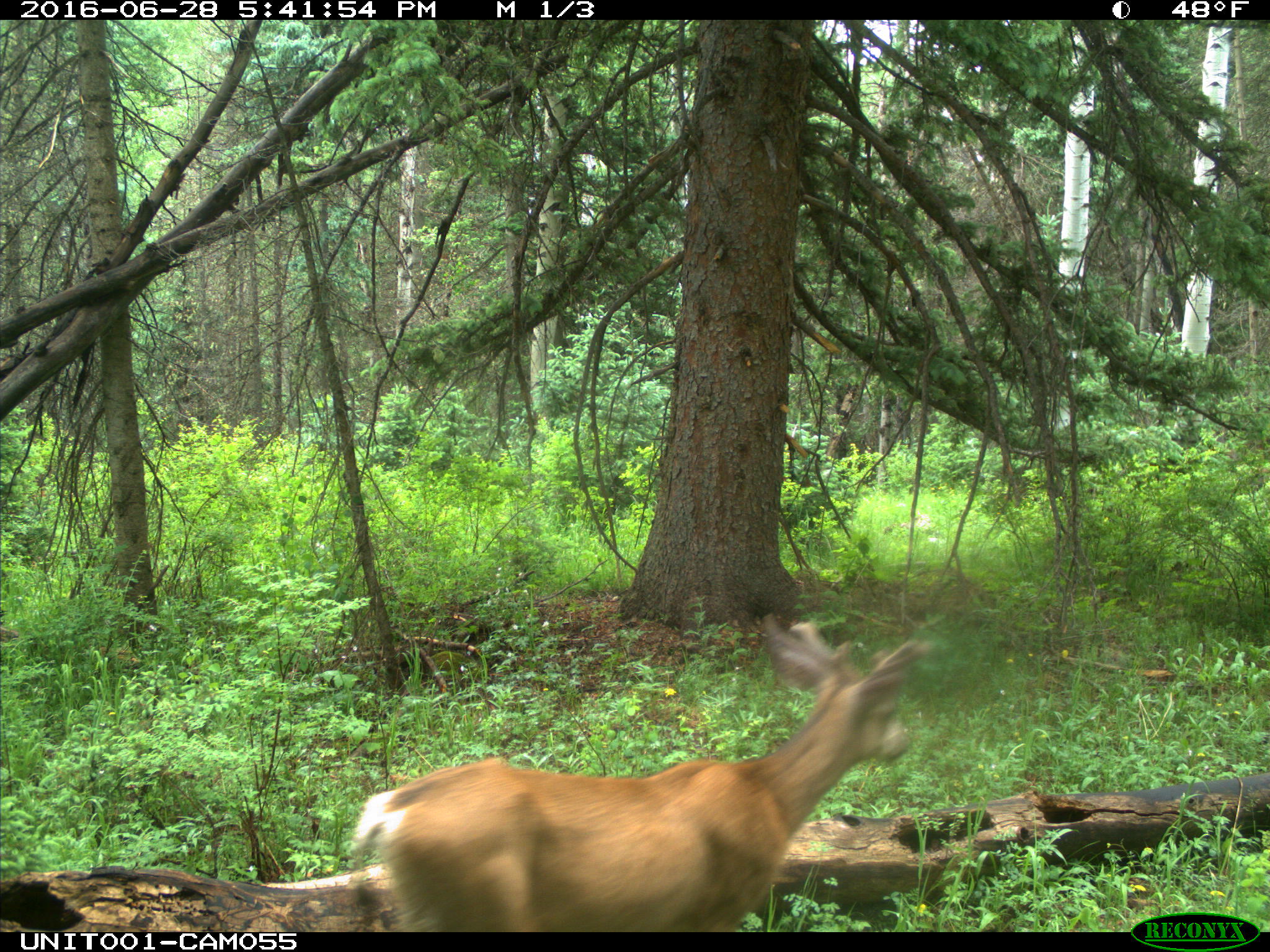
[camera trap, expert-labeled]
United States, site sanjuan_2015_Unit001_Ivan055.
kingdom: Animalia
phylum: Chordata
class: Mammalia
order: Artiodactyla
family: Cervidae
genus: Odocoileus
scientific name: Odocoileus hemionus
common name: mule deer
Odocoileus hemionus (mule deer).